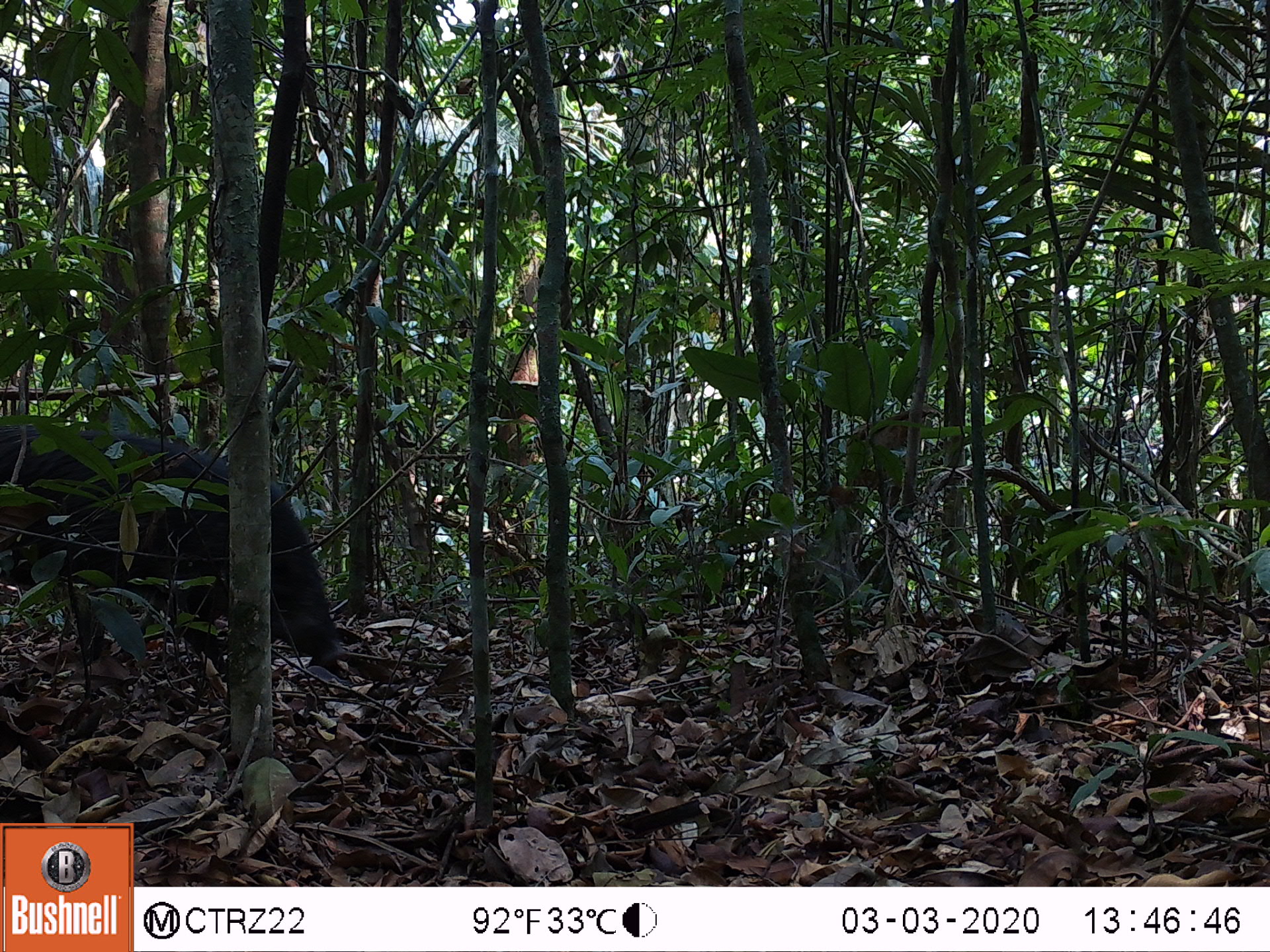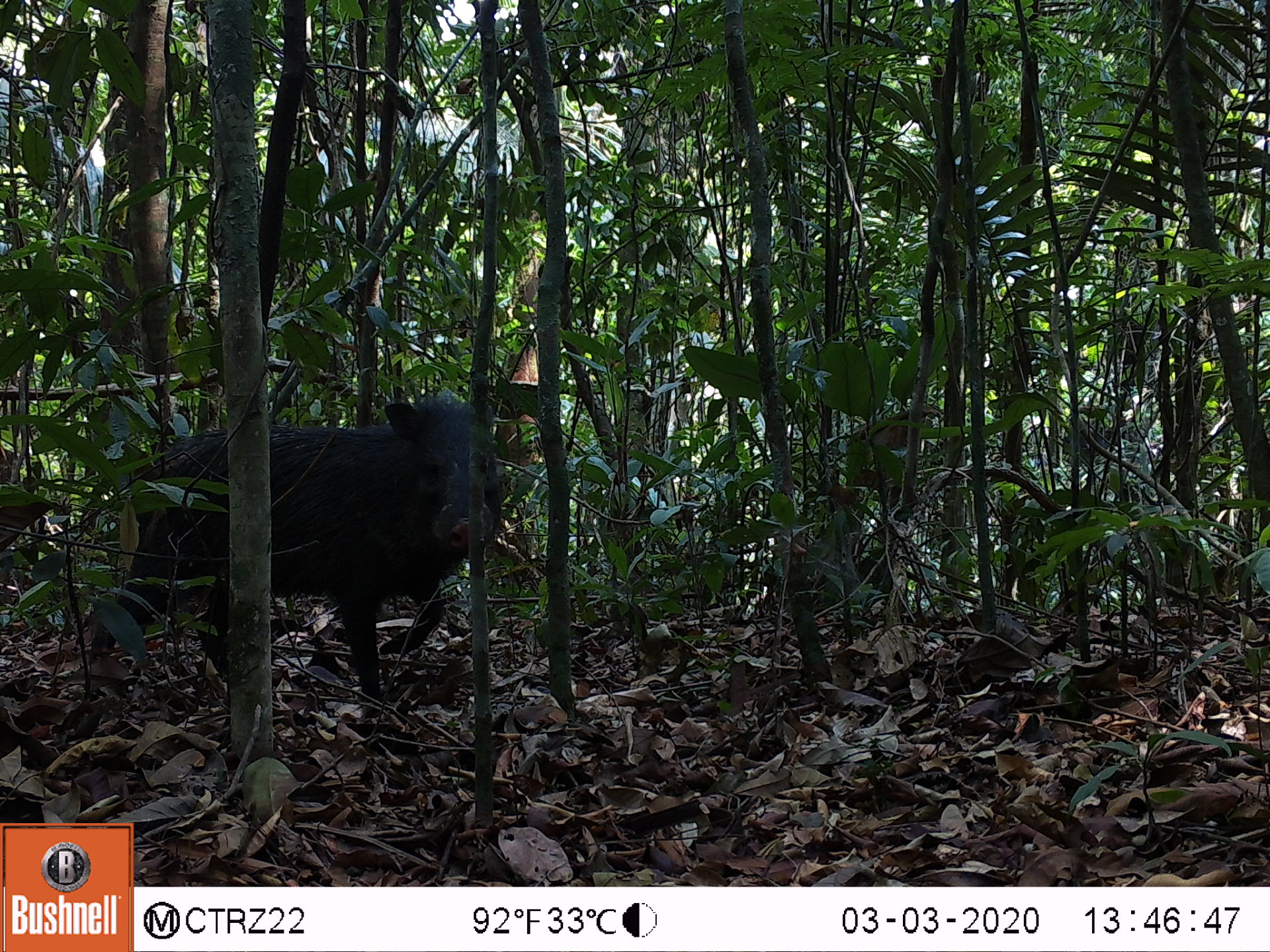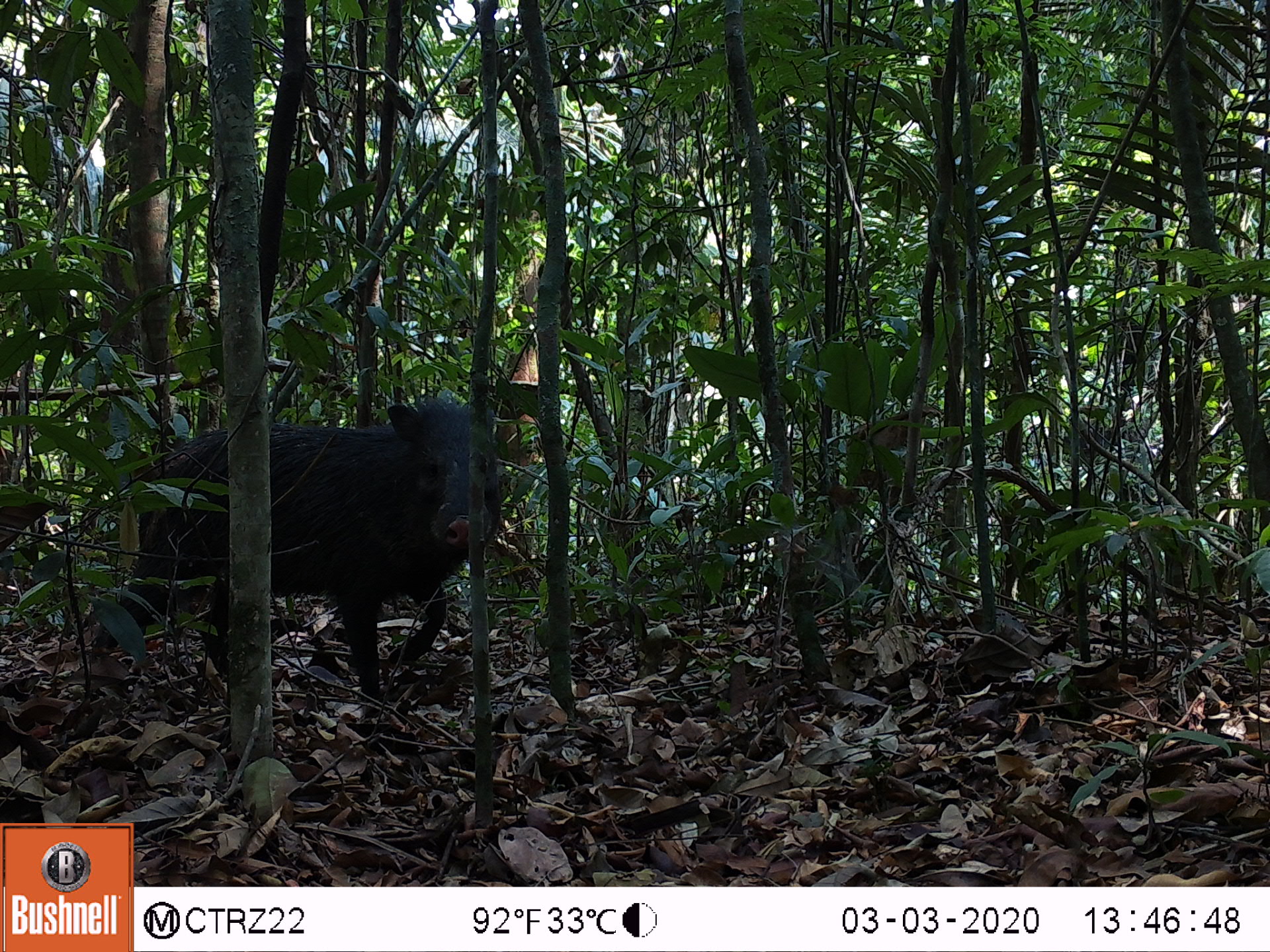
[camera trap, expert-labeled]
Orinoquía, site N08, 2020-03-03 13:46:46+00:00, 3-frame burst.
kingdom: Animalia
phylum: Chordata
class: Mammalia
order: Artiodactyla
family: Tayassuidae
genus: Tayassu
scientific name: Tayassu pecari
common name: white-lipped peccary